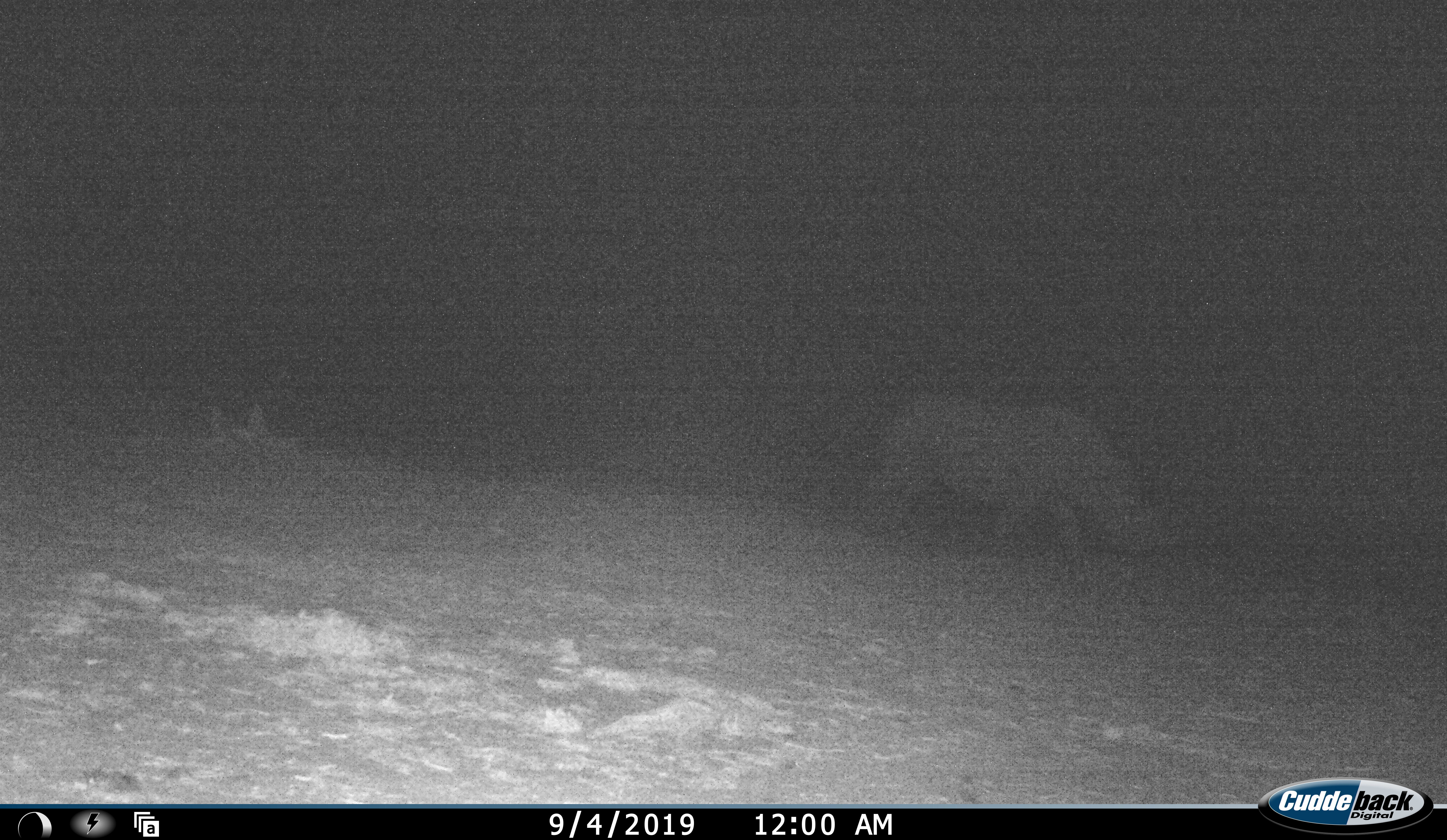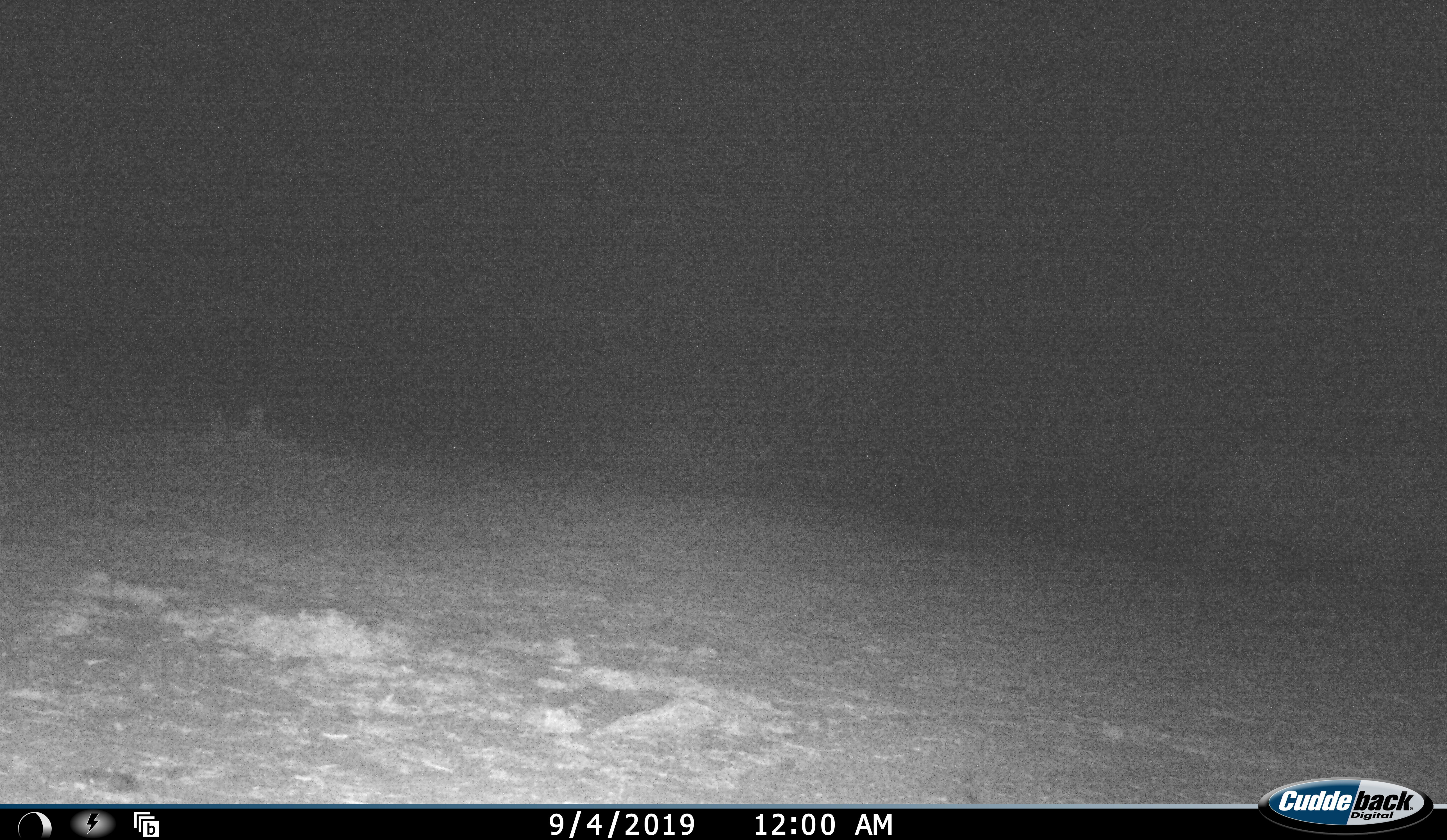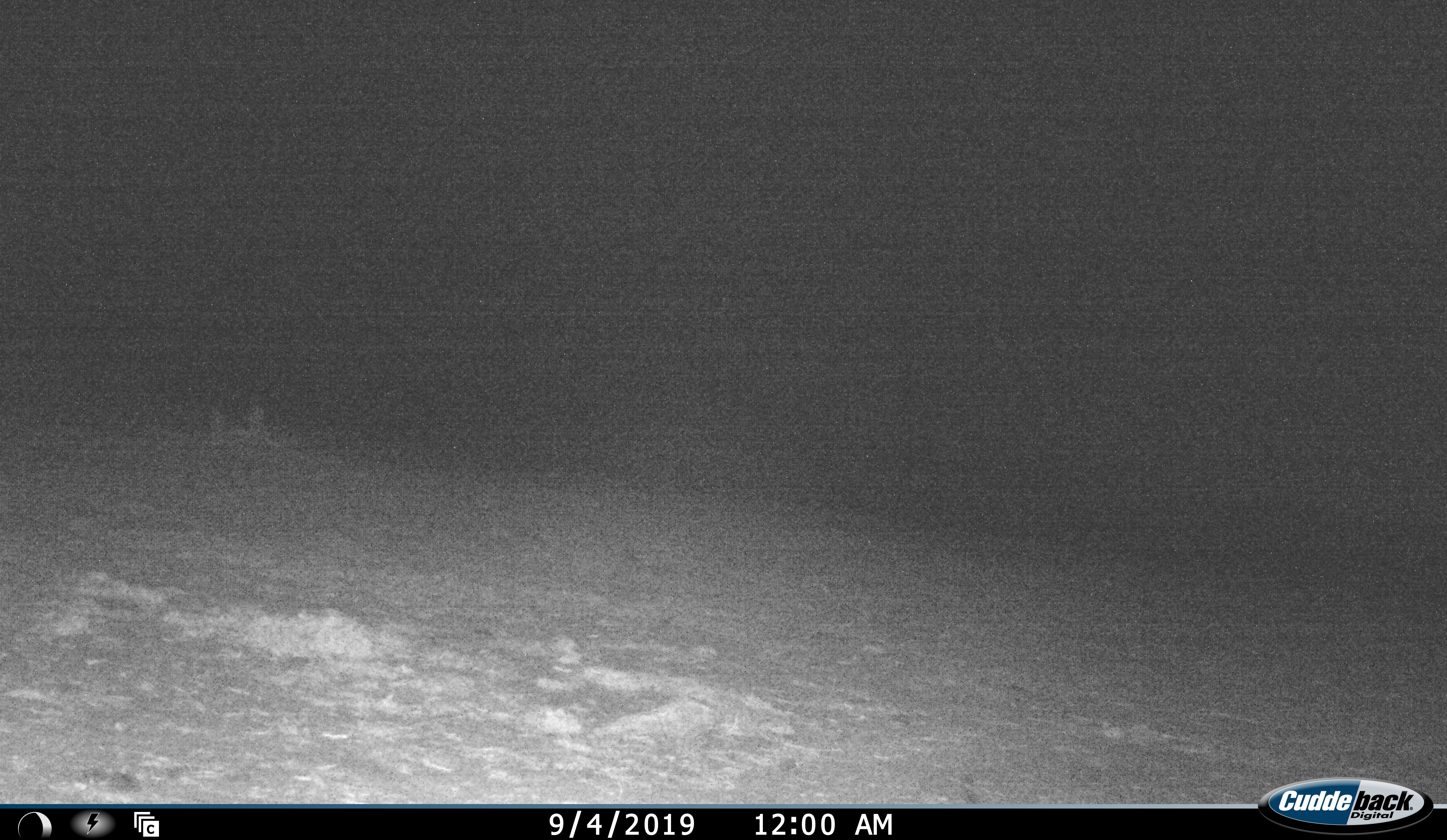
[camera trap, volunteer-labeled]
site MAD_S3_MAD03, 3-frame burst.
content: unidentified animal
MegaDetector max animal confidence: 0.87